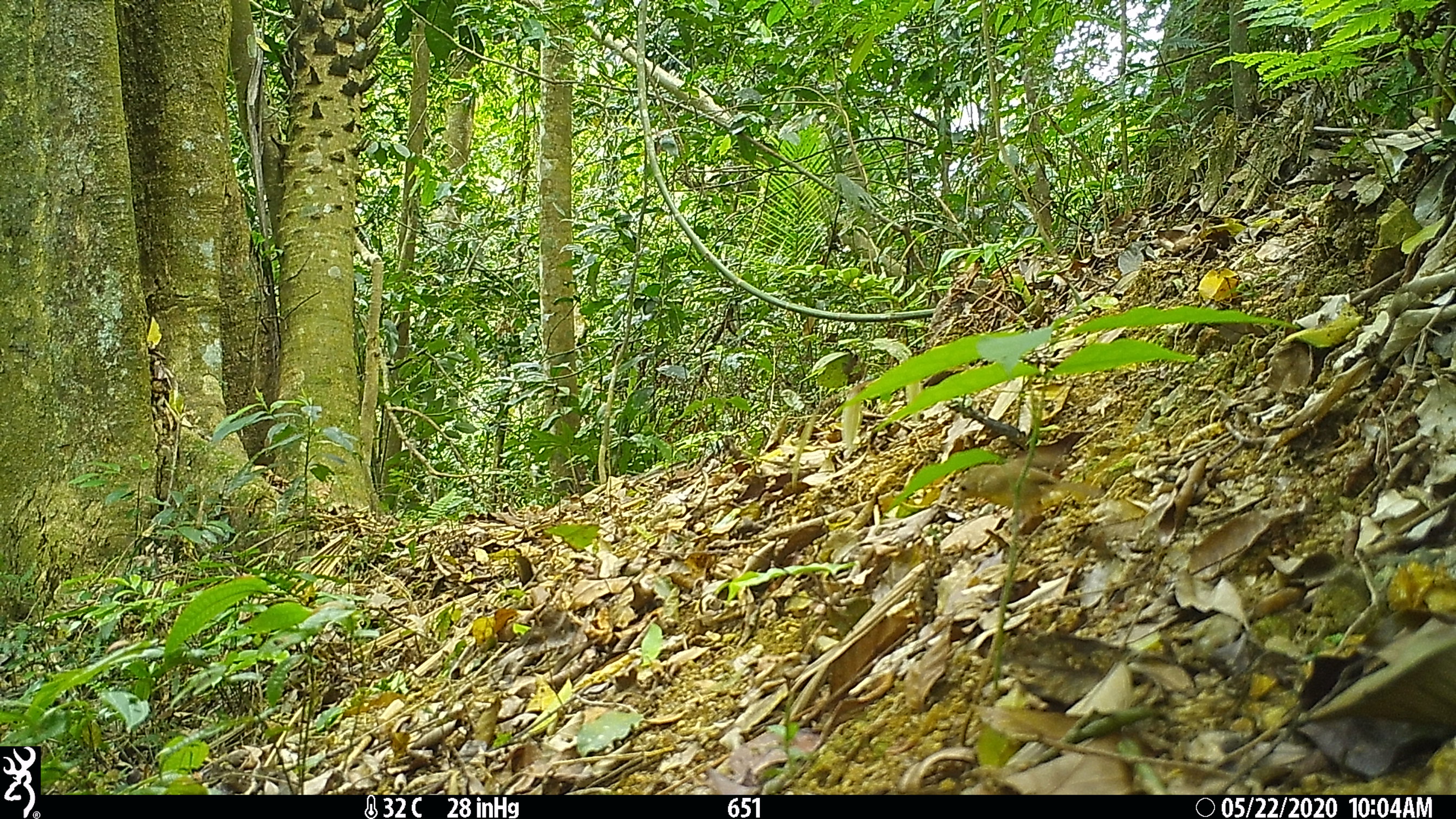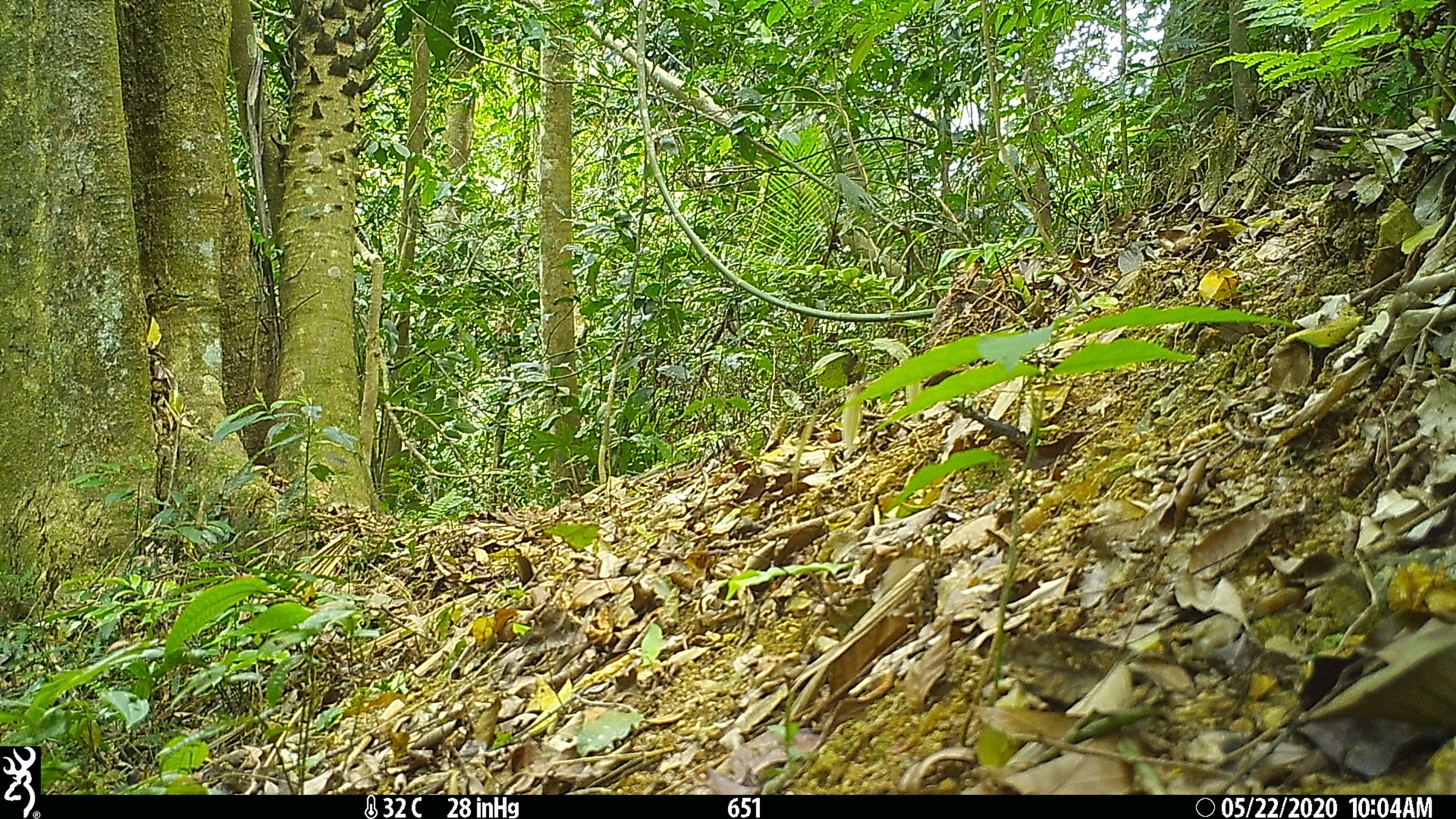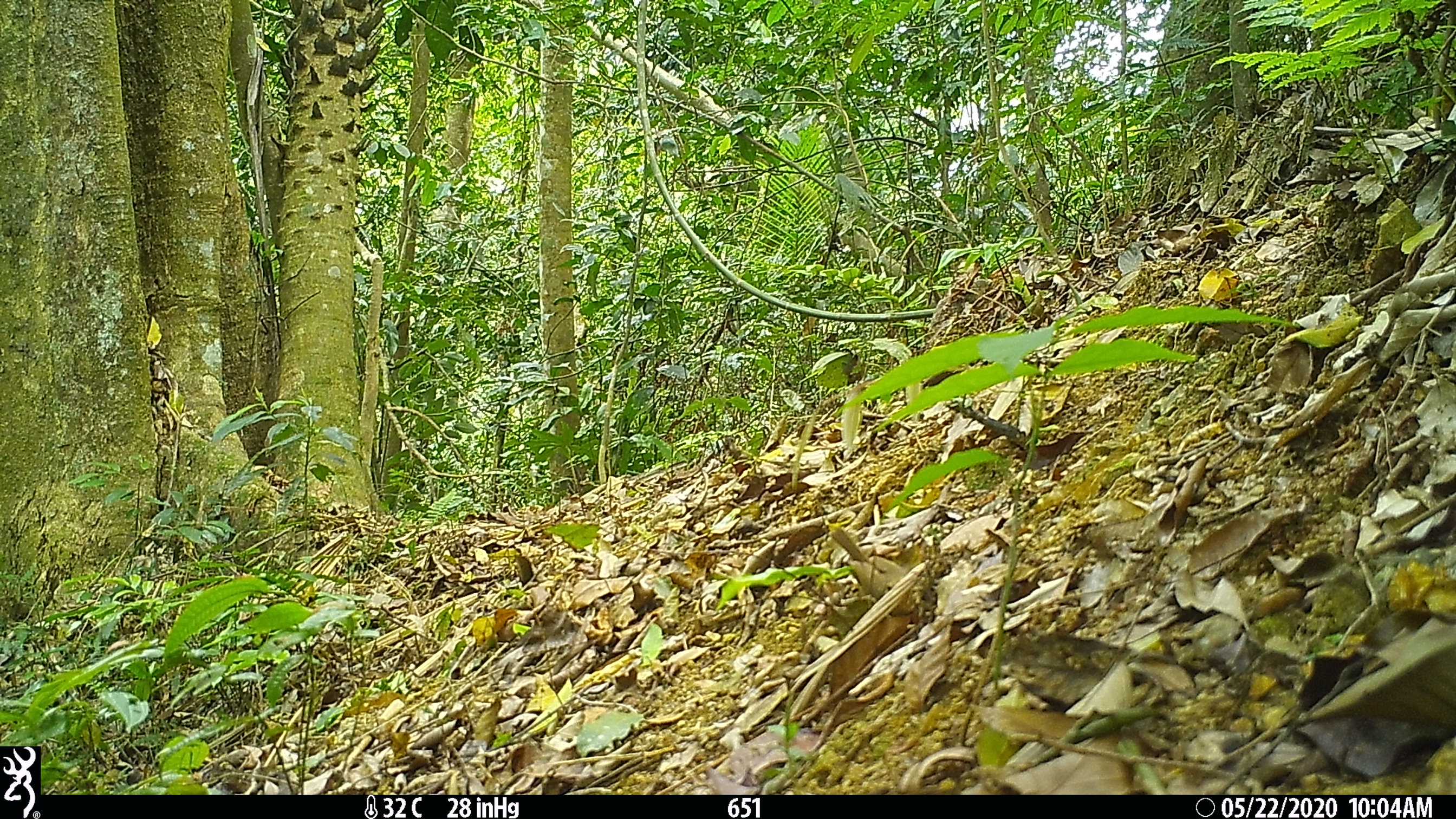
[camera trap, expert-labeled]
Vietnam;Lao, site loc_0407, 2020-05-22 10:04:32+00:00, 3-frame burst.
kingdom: Animalia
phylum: Chordata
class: Aves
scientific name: Aves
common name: bird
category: unidentified bird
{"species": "unidentified bird (bird) (Aves)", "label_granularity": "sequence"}